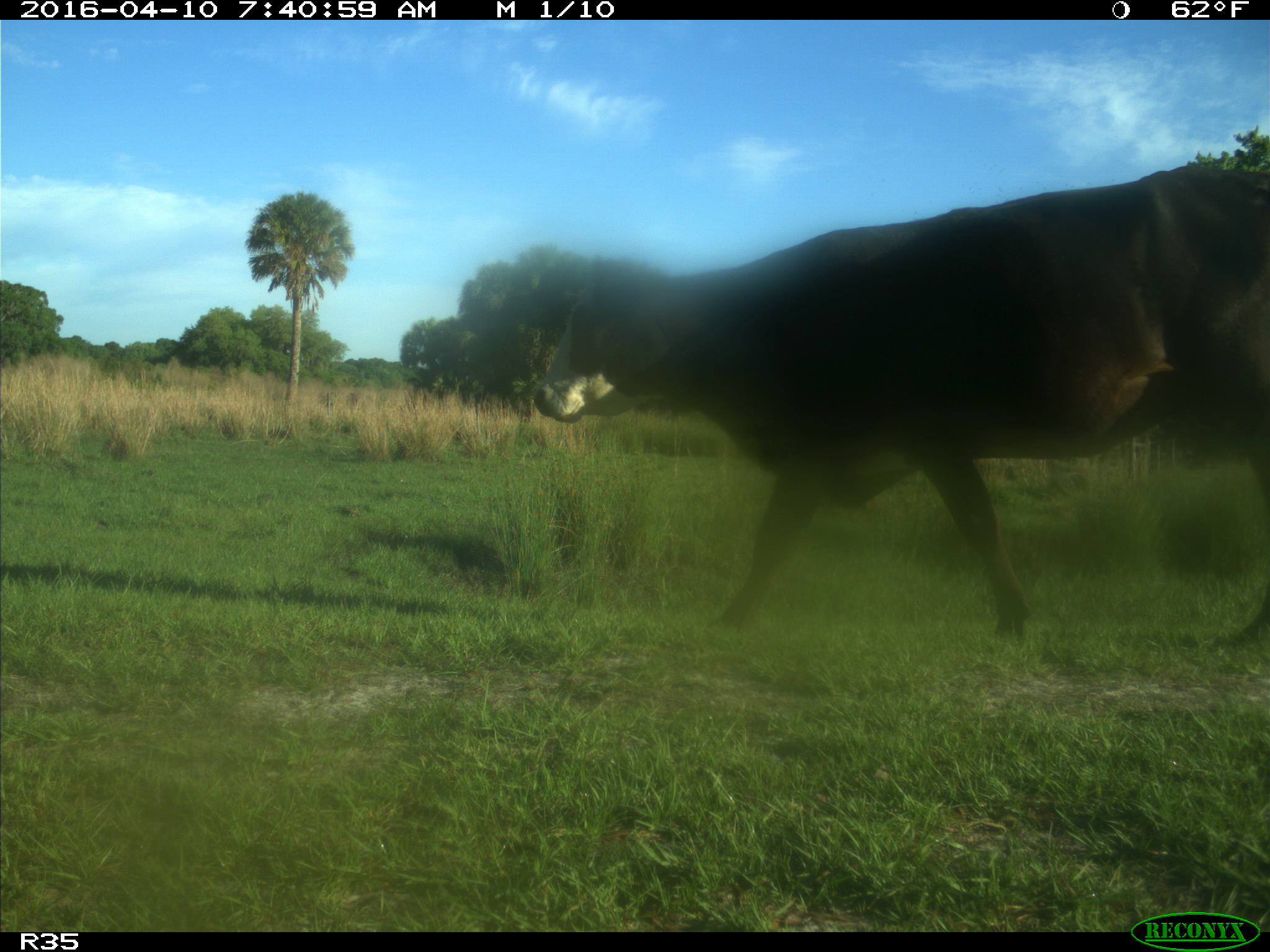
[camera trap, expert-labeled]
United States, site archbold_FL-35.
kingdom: Animalia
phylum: Chordata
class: Mammalia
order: Artiodactyla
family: Bovidae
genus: Bos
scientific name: Bos taurus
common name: domestic cow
Bos taurus (domestic cow).